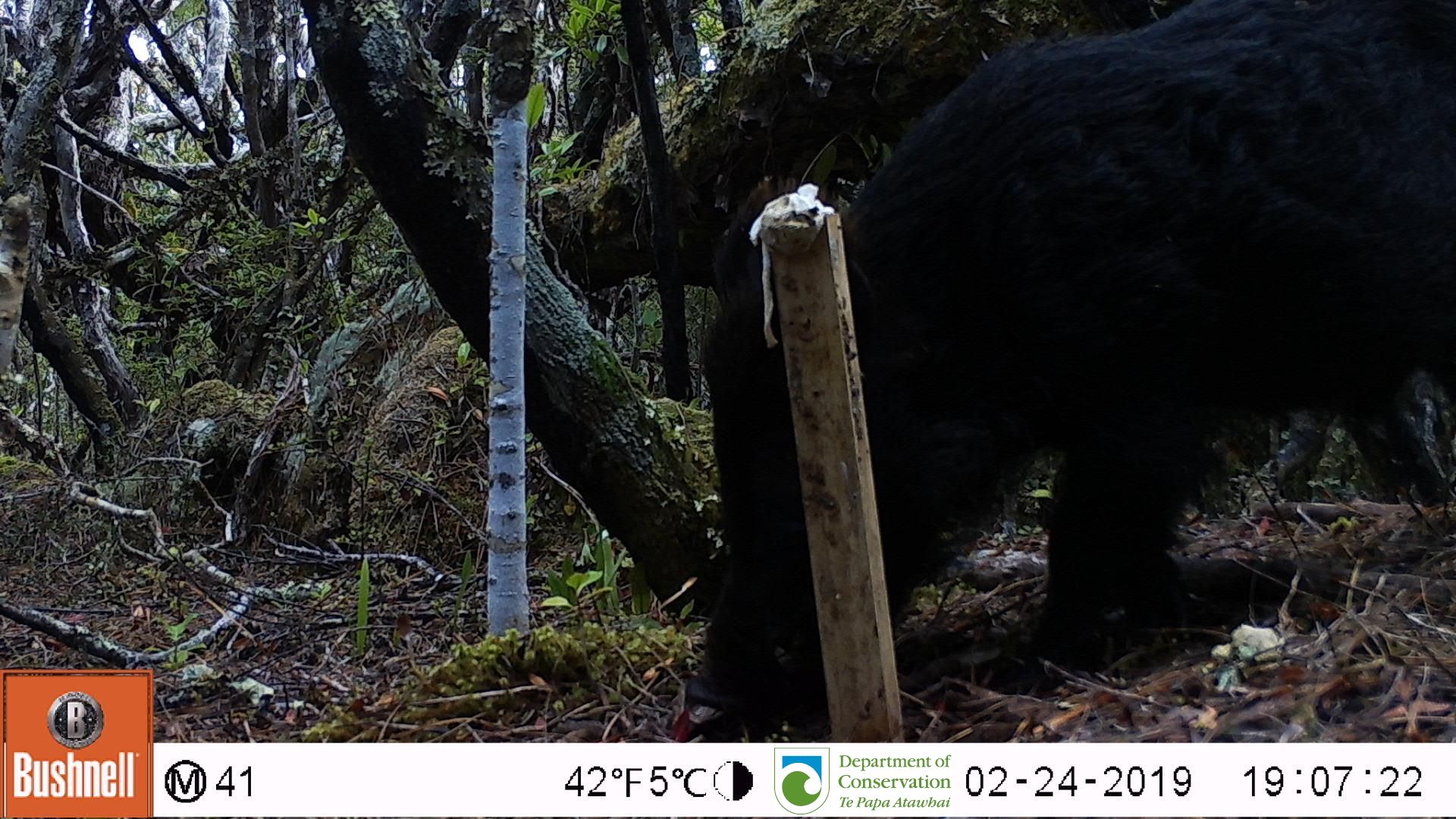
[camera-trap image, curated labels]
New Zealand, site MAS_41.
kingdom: Animalia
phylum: Chordata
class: Mammalia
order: Artiodactyla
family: Suidae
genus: Sus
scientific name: Sus scrofa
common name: pig